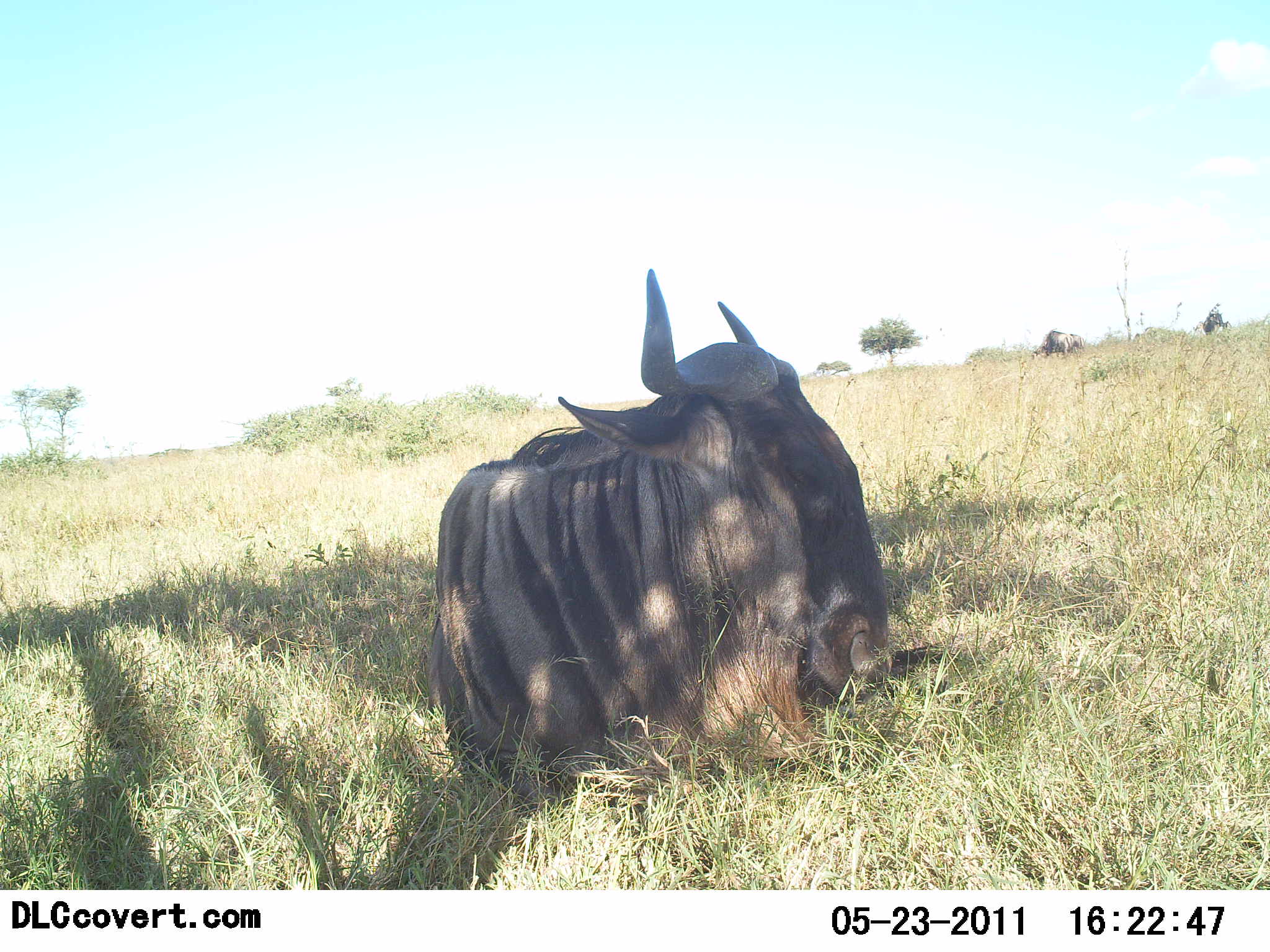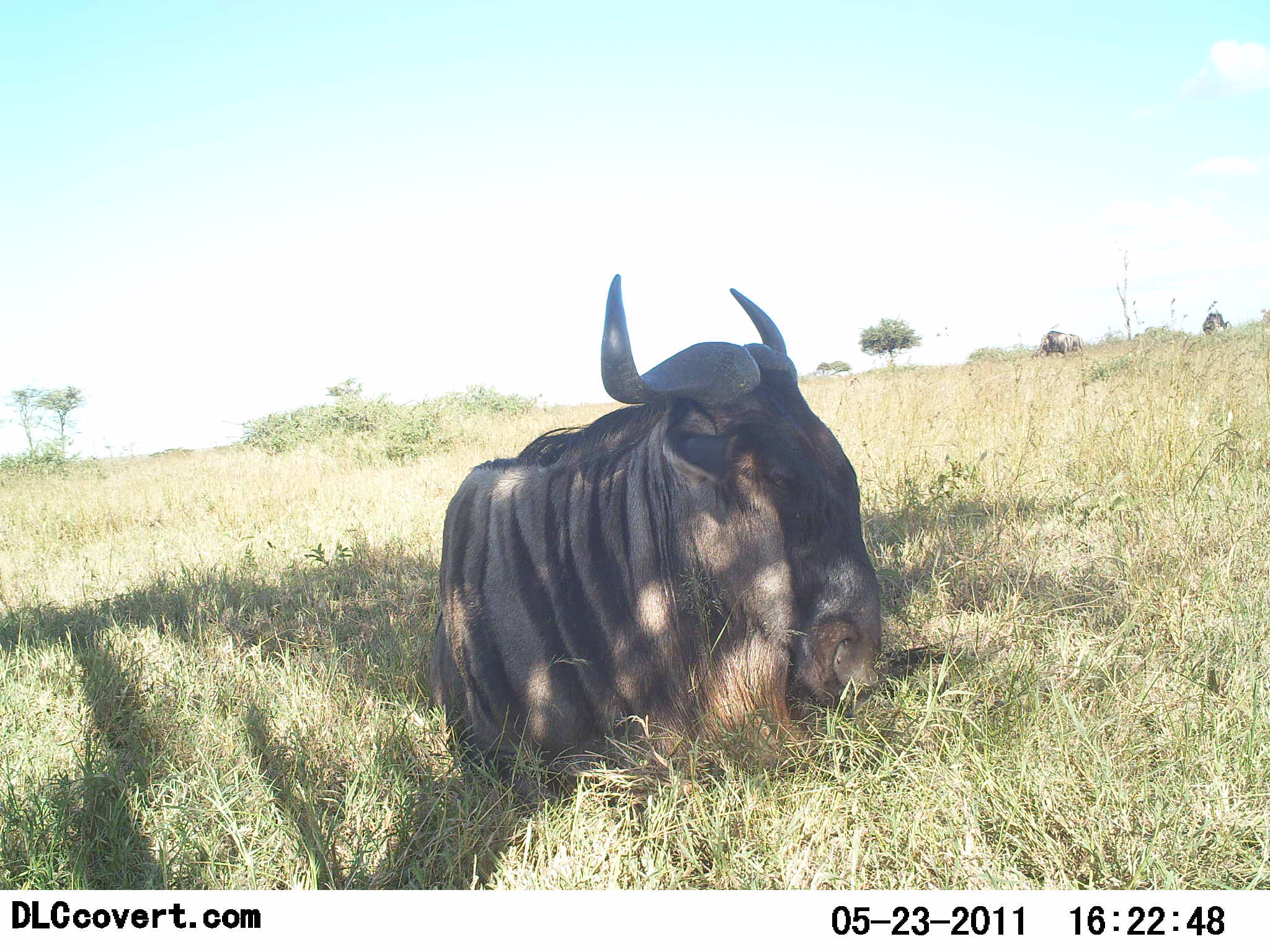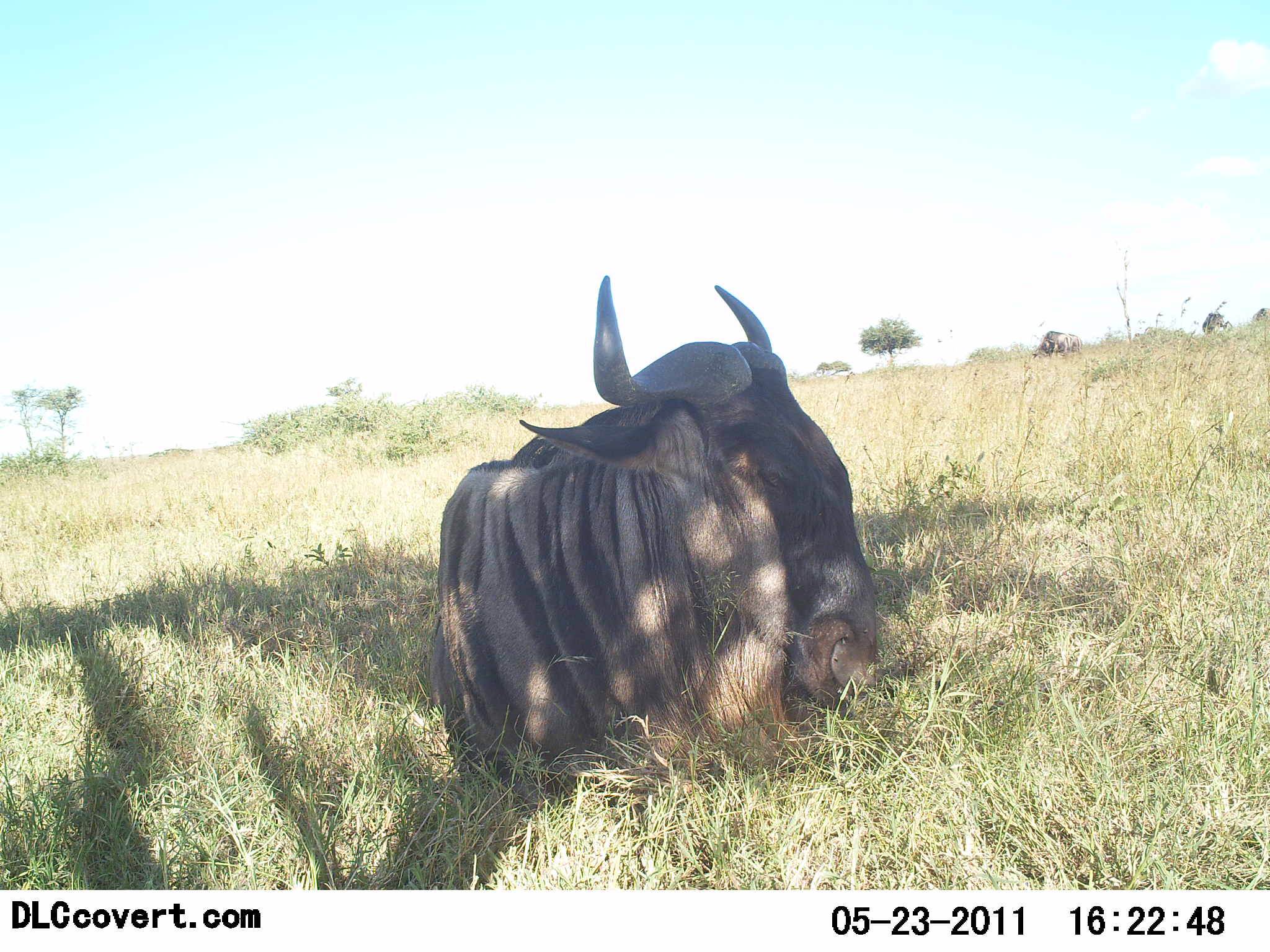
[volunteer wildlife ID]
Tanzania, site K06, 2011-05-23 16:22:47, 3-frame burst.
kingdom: Animalia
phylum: Chordata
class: Mammalia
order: Artiodactyla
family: Bovidae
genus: Connochaetes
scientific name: Connochaetes taurinus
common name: blue wildebeest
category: wildebeest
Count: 1.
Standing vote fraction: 18%.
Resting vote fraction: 100%.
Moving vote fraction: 0%.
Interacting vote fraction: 0%.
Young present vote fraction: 0%.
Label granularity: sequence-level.